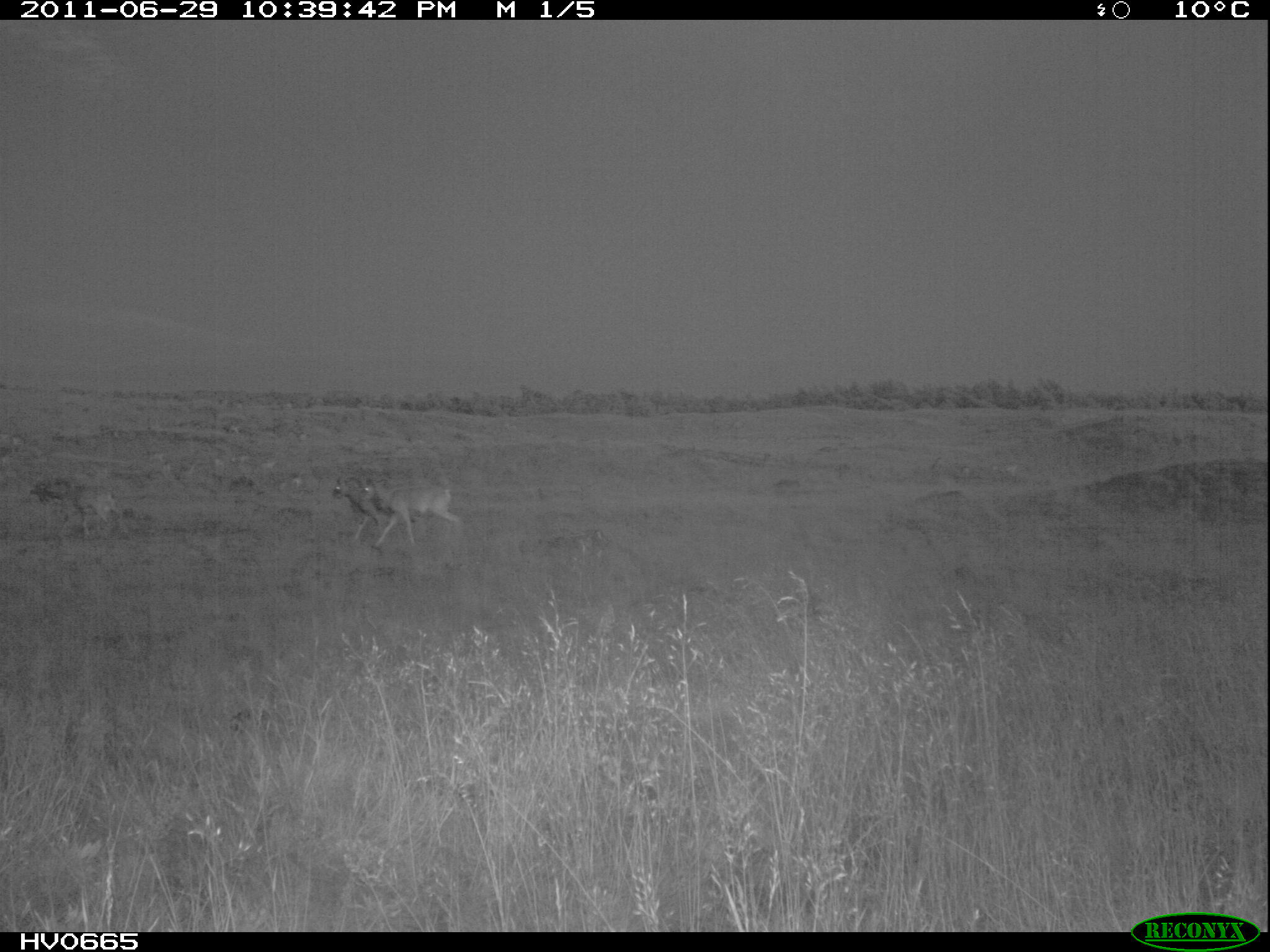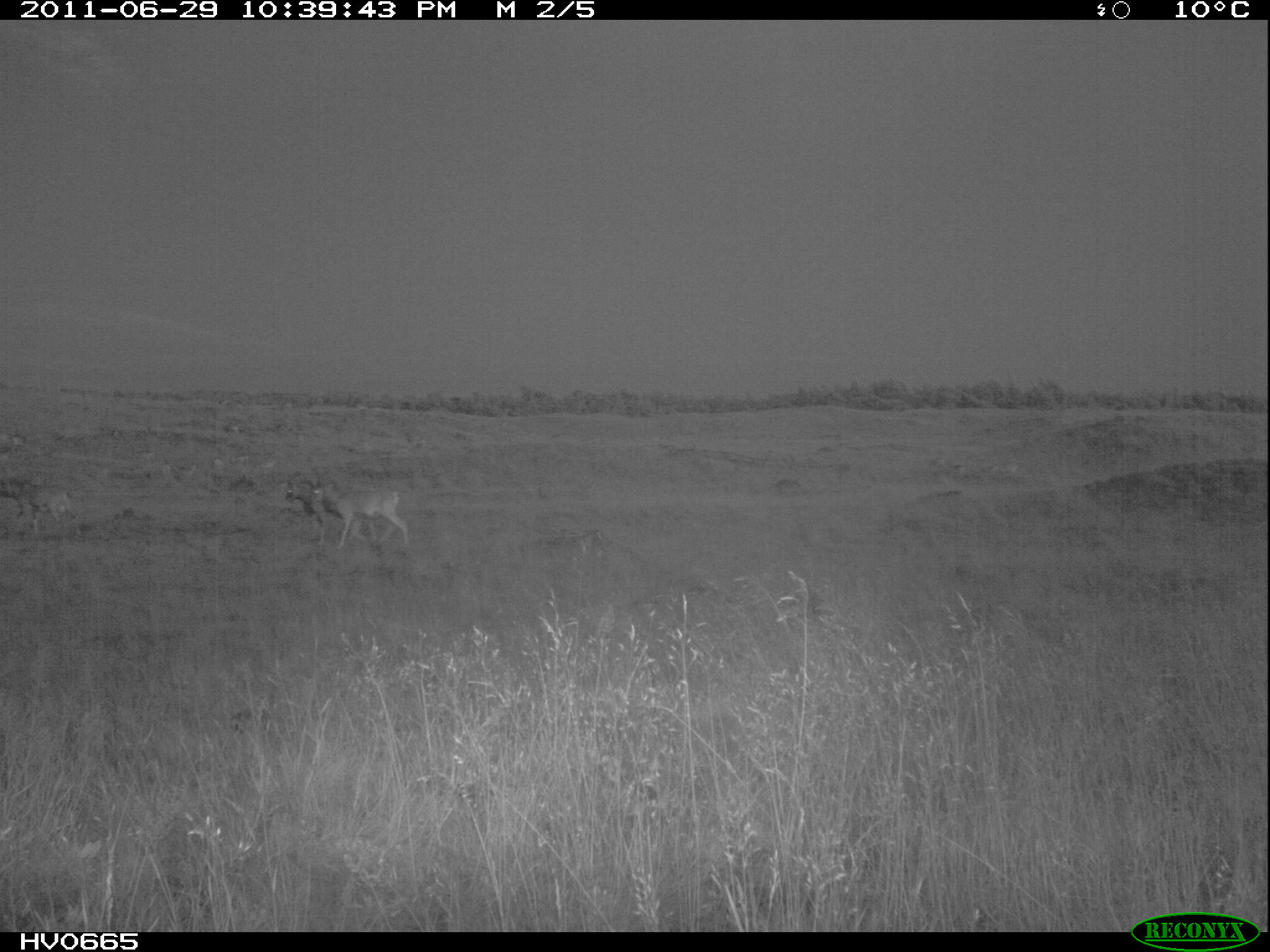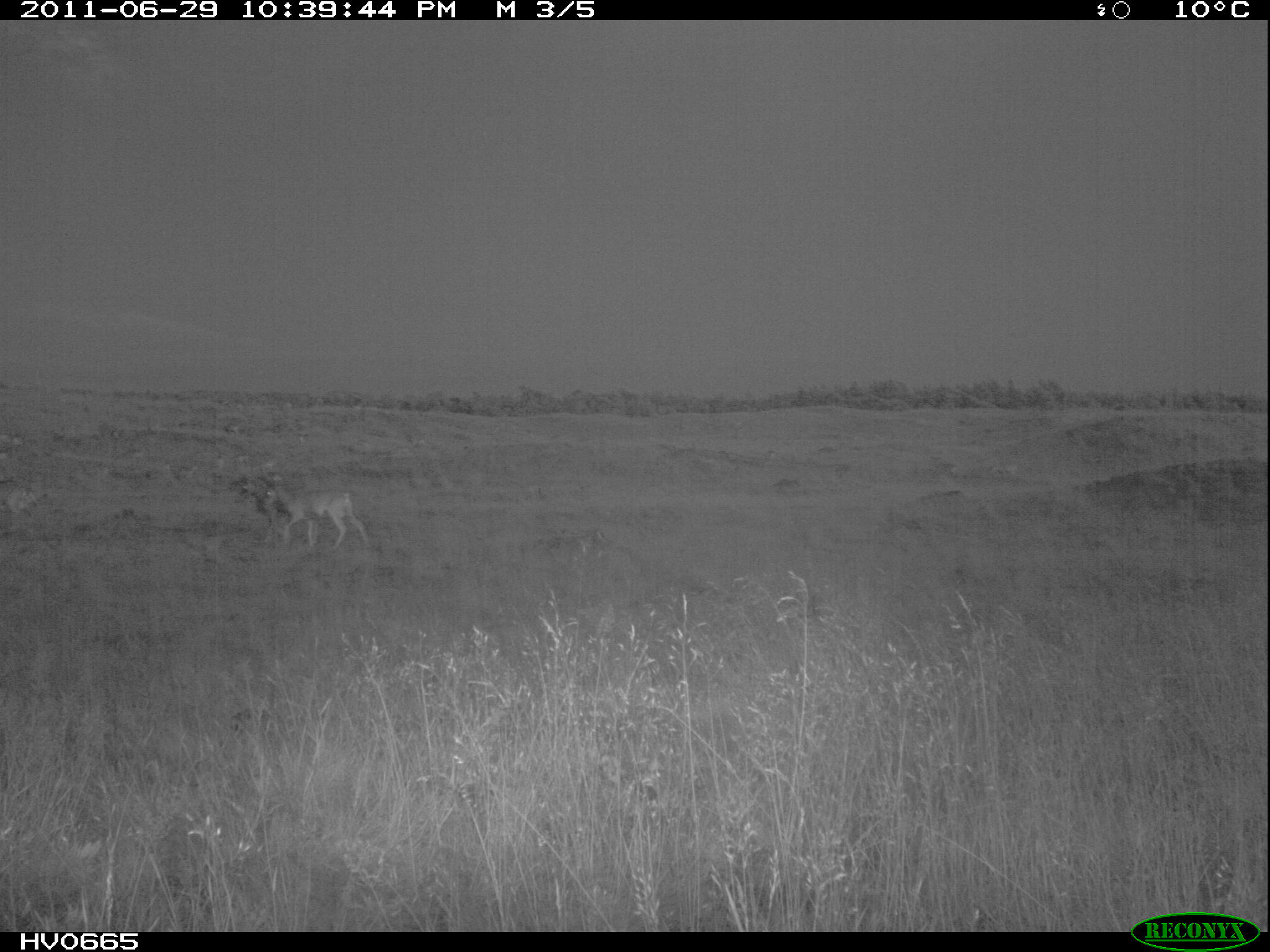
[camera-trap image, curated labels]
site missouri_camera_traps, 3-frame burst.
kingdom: Animalia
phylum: Chordata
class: Mammalia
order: Artiodactyla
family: Bovidae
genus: Ovis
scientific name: Ovis ammon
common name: mouflon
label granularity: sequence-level